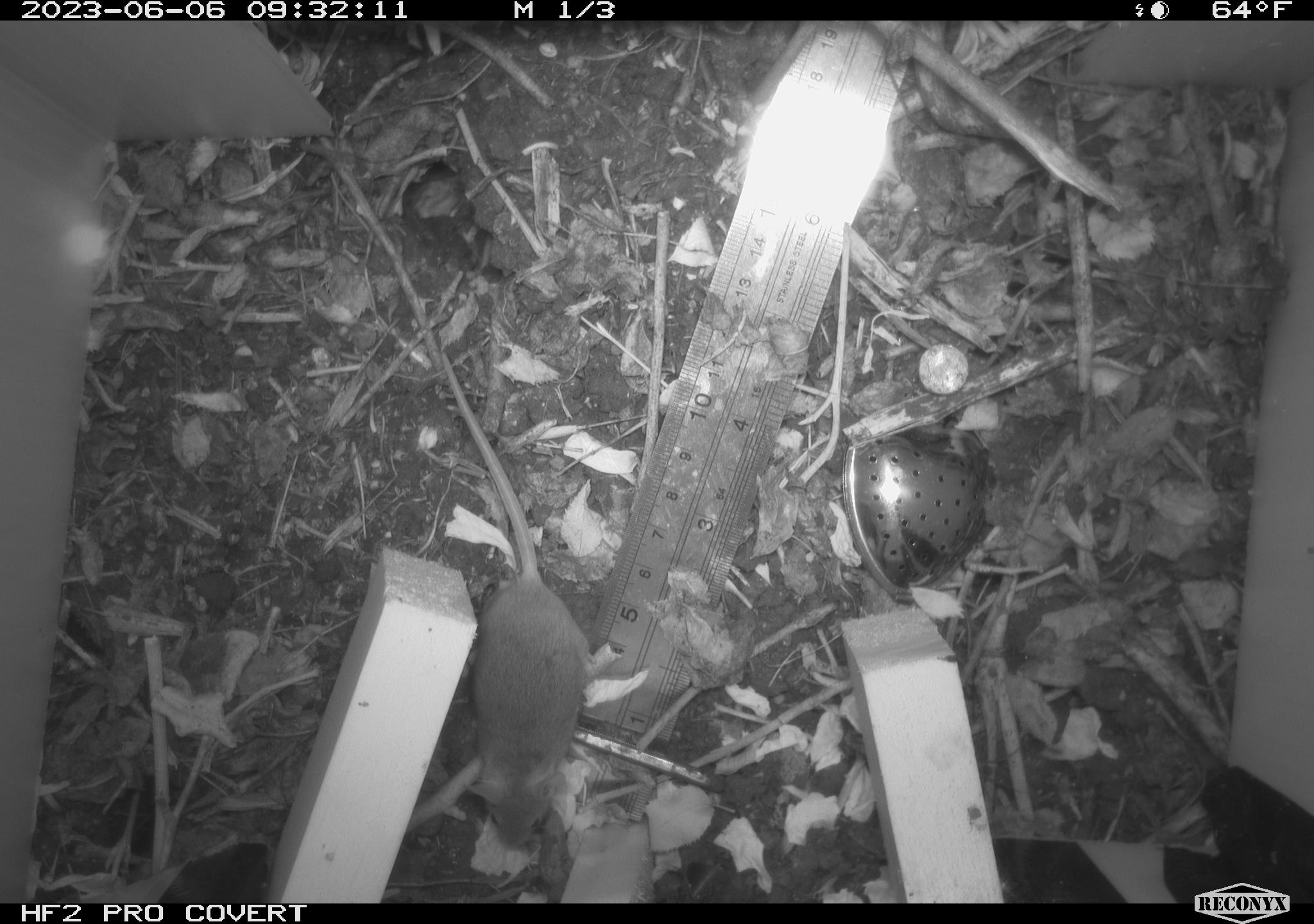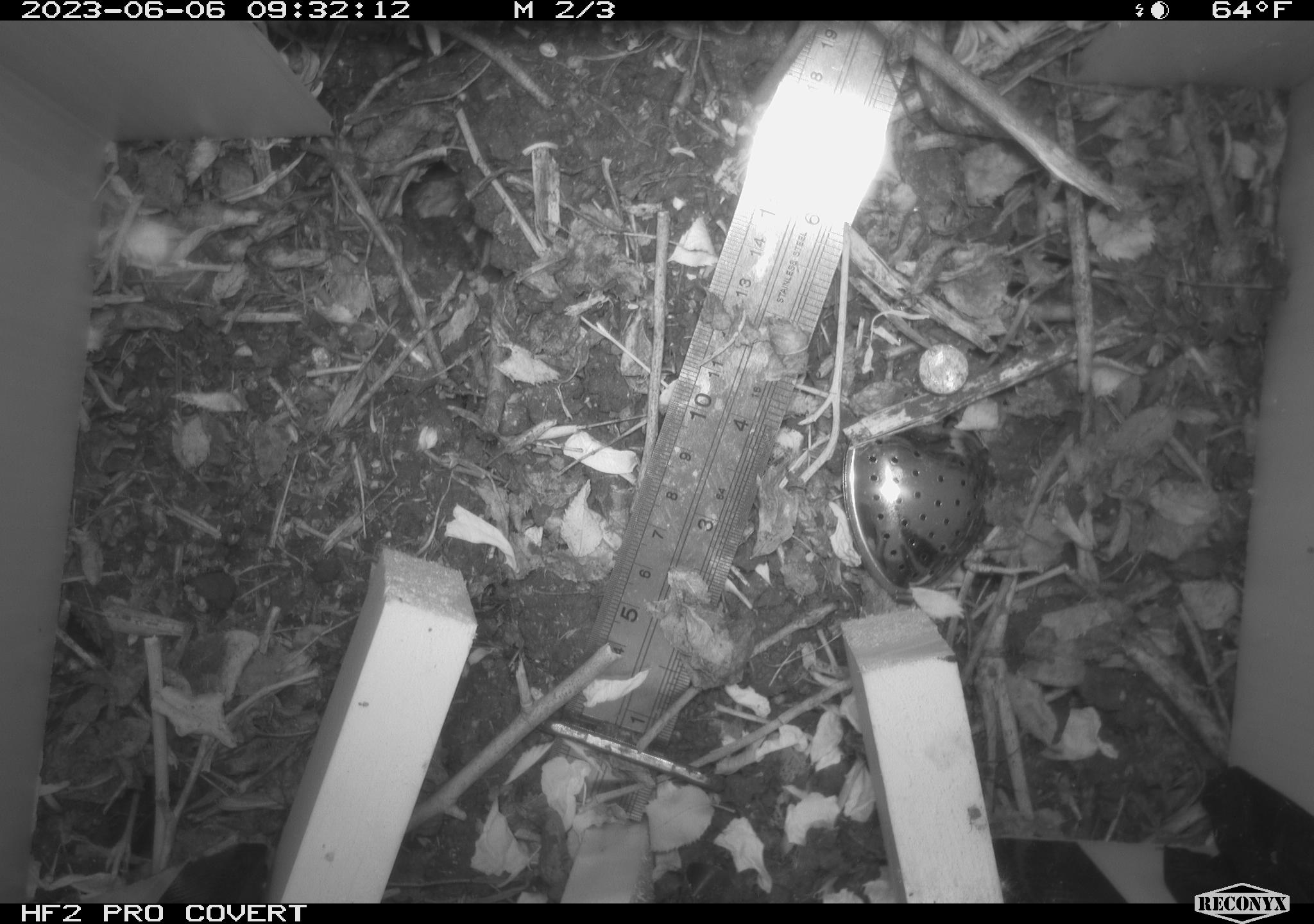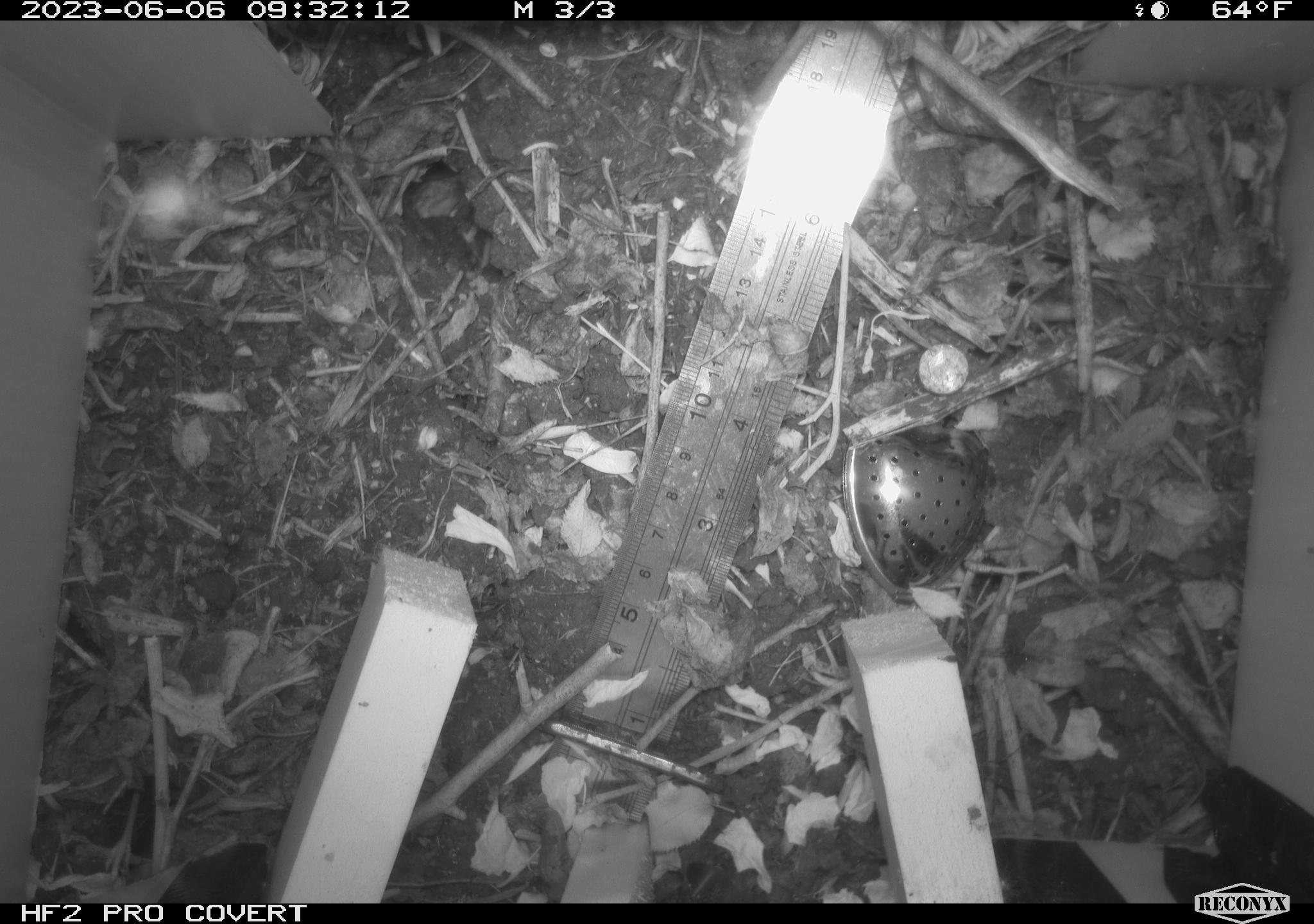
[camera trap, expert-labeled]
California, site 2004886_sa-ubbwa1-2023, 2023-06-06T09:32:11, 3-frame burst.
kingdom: Animalia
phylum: Chordata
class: Mammalia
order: Rodentia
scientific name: Rodentia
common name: rodent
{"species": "rodent (Rodentia)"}